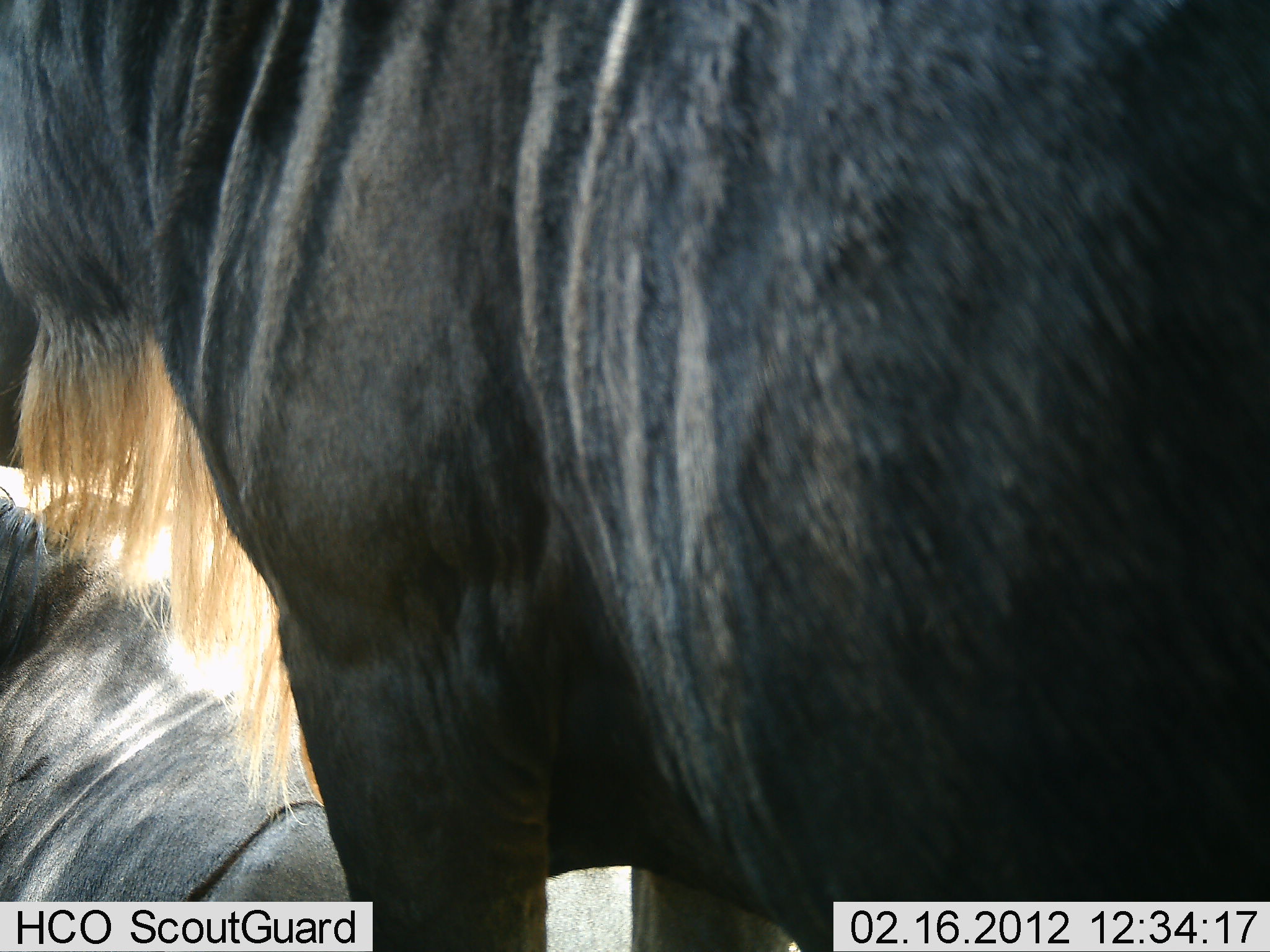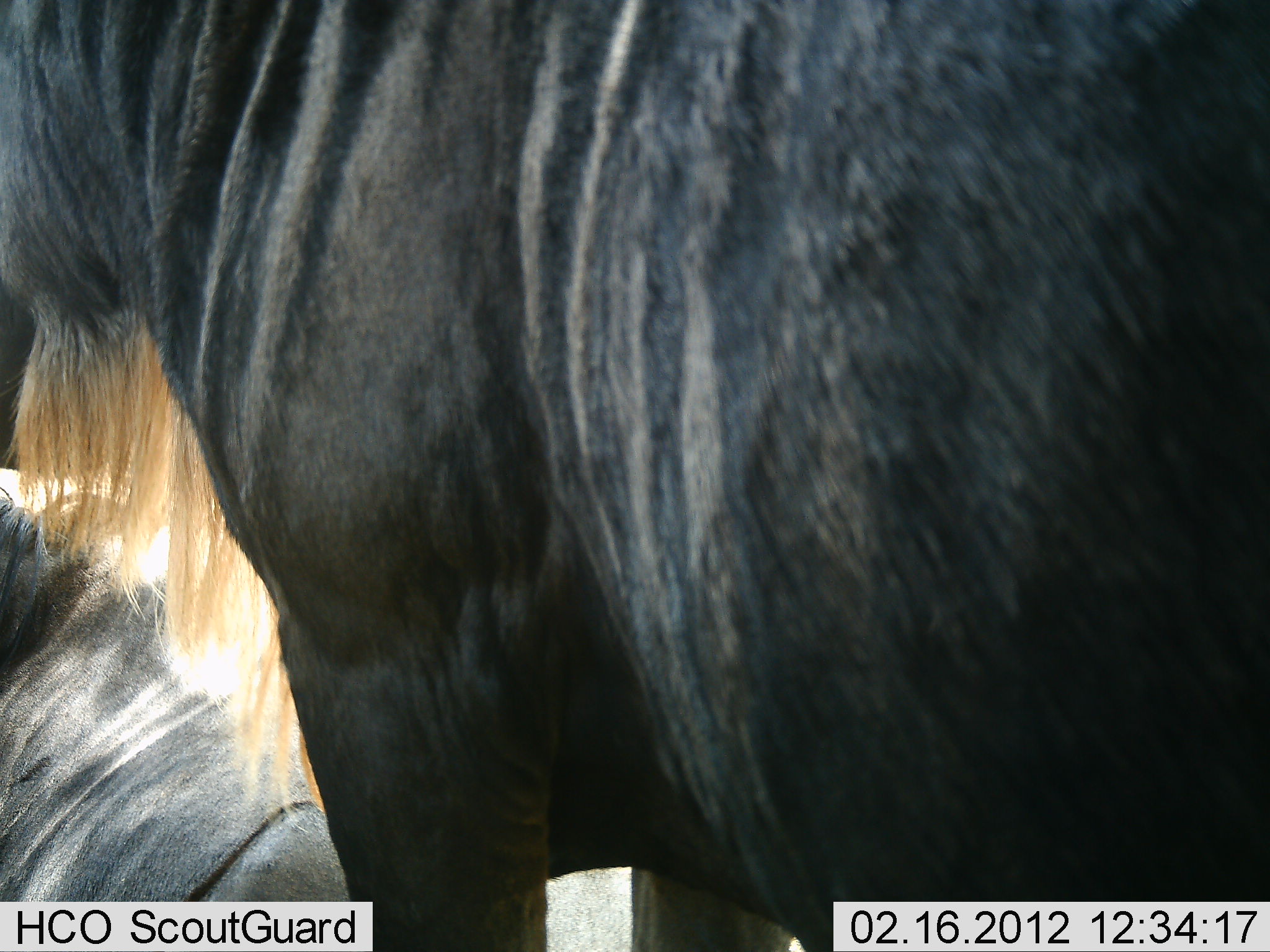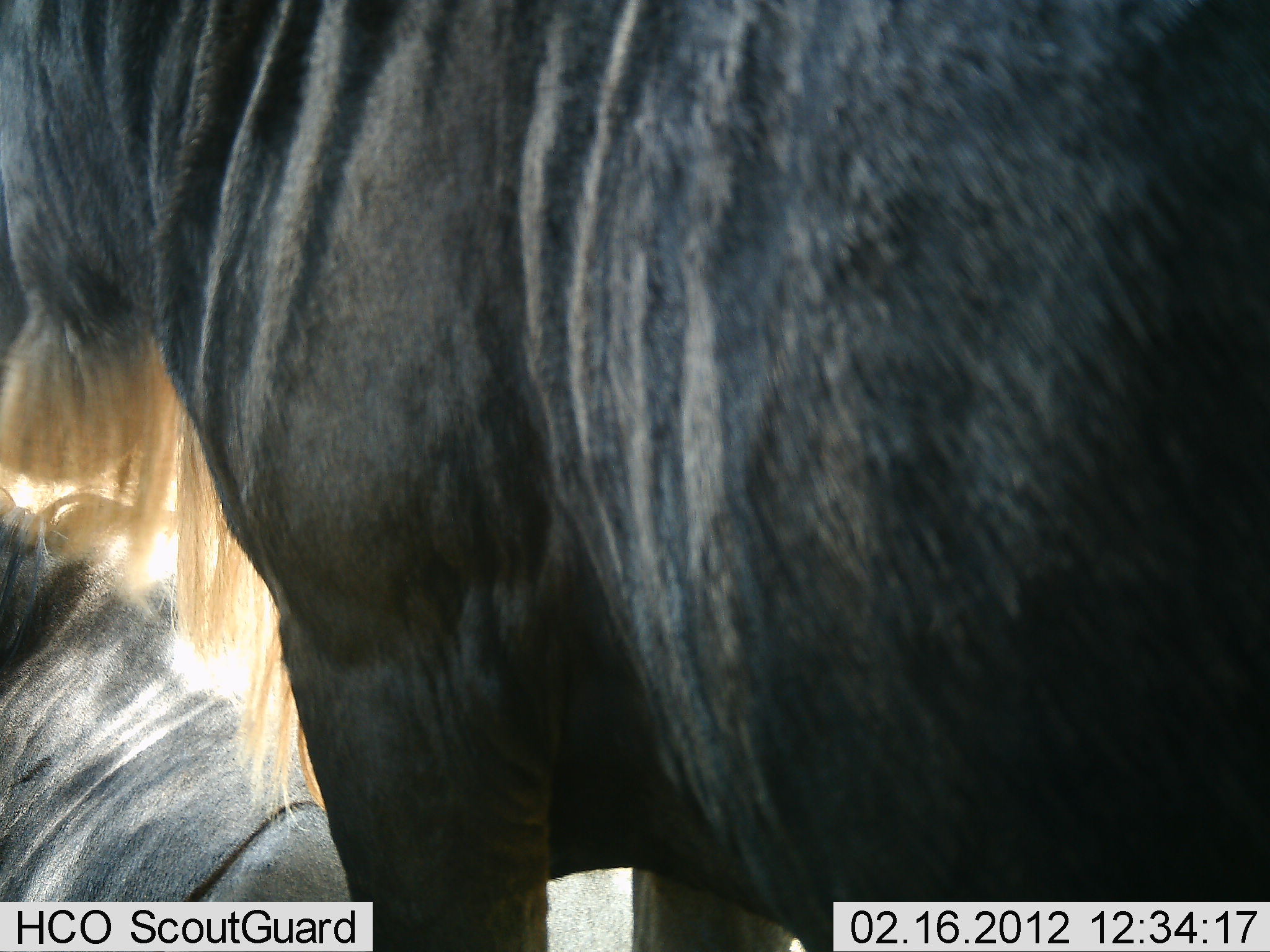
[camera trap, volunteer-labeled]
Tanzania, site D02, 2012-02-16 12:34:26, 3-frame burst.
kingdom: Animalia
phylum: Chordata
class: Mammalia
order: Artiodactyla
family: Bovidae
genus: Connochaetes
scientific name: Connochaetes taurinus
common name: blue wildebeest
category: wildebeest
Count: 2.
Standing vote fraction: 81%.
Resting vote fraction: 75%.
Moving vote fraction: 0%.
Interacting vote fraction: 0%.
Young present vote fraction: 0%.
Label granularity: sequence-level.